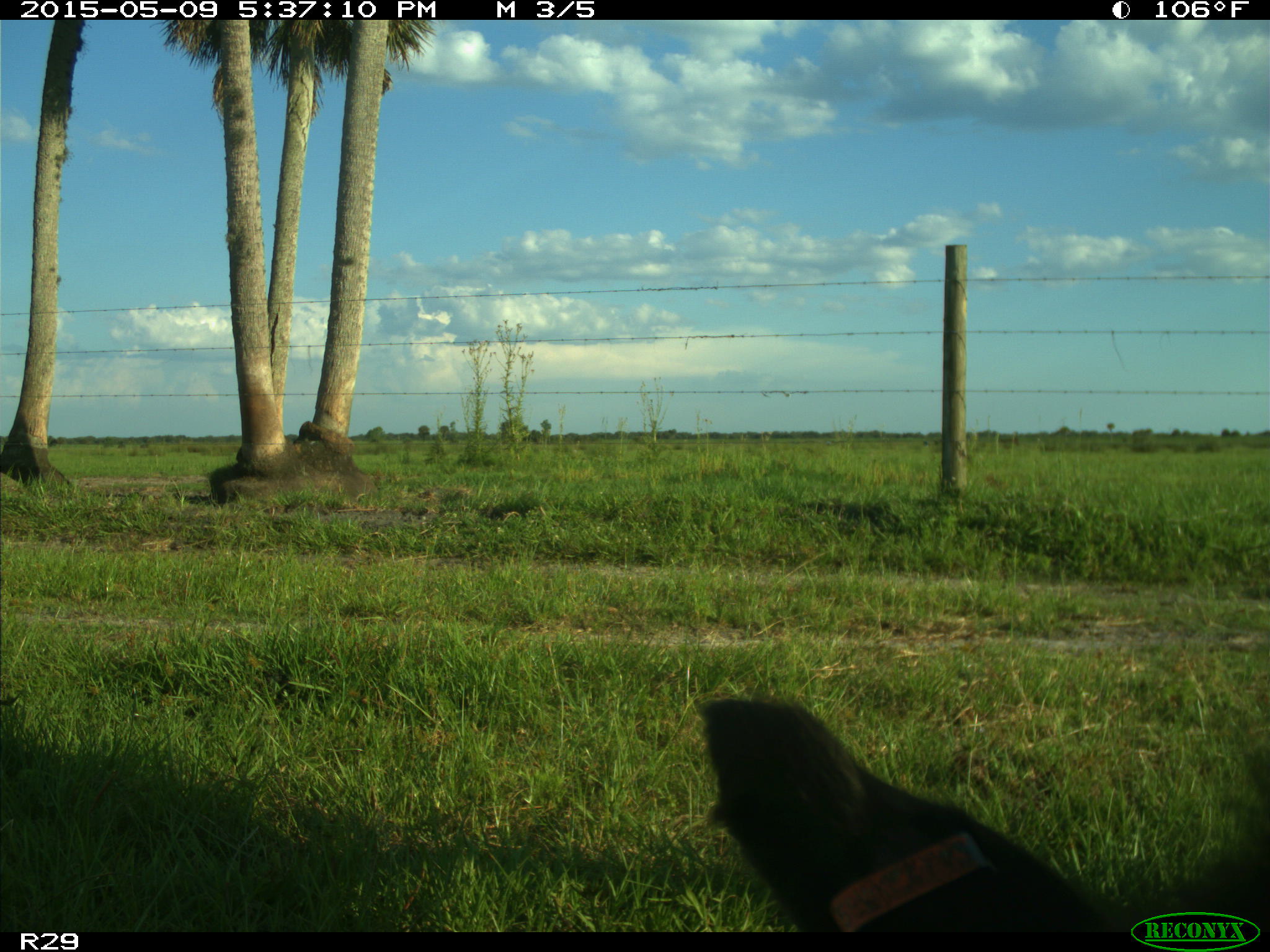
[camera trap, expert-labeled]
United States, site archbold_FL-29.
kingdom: Animalia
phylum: Chordata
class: Mammalia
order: Artiodactyla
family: Bovidae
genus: Bos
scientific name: Bos taurus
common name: domestic cow